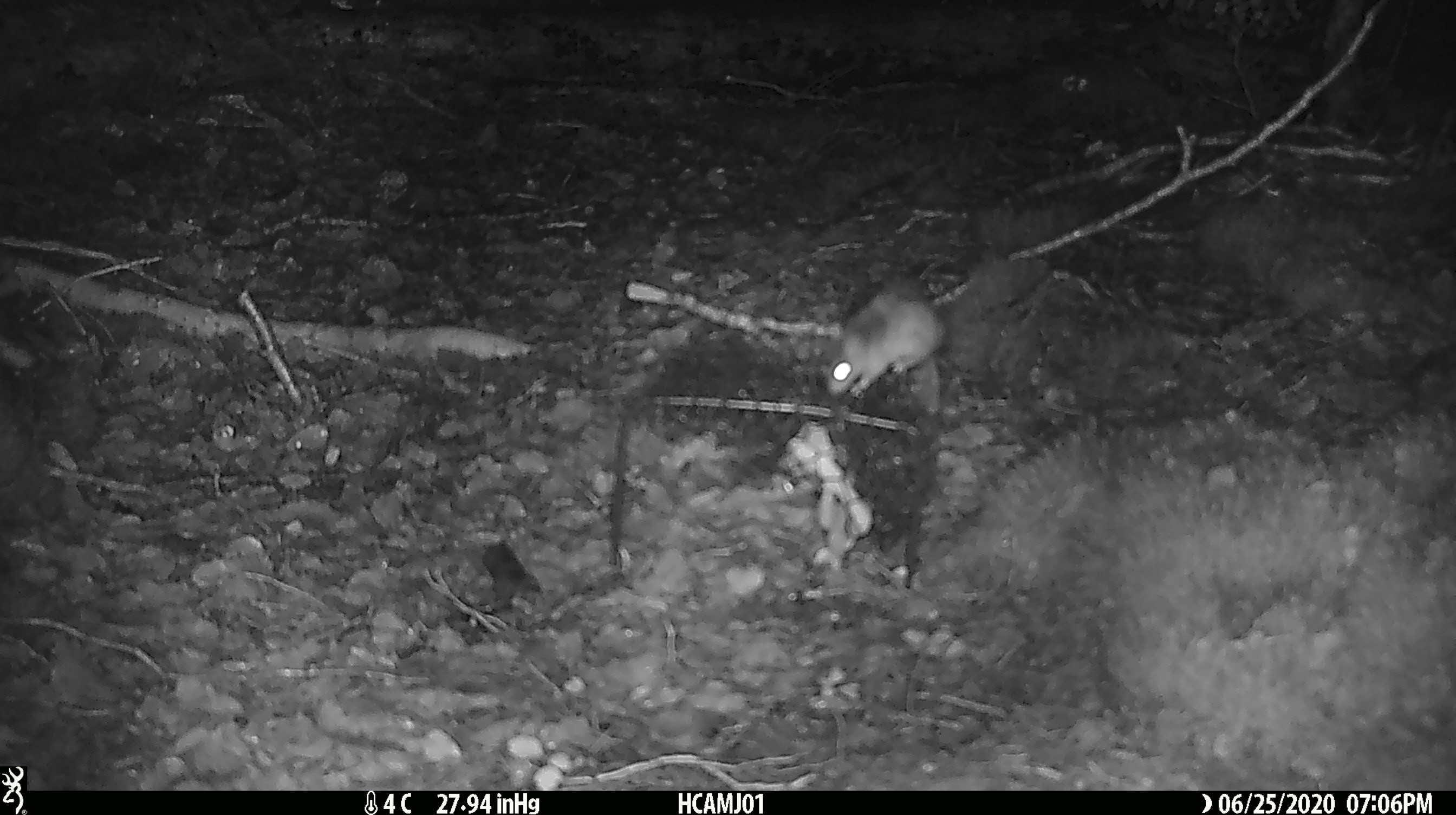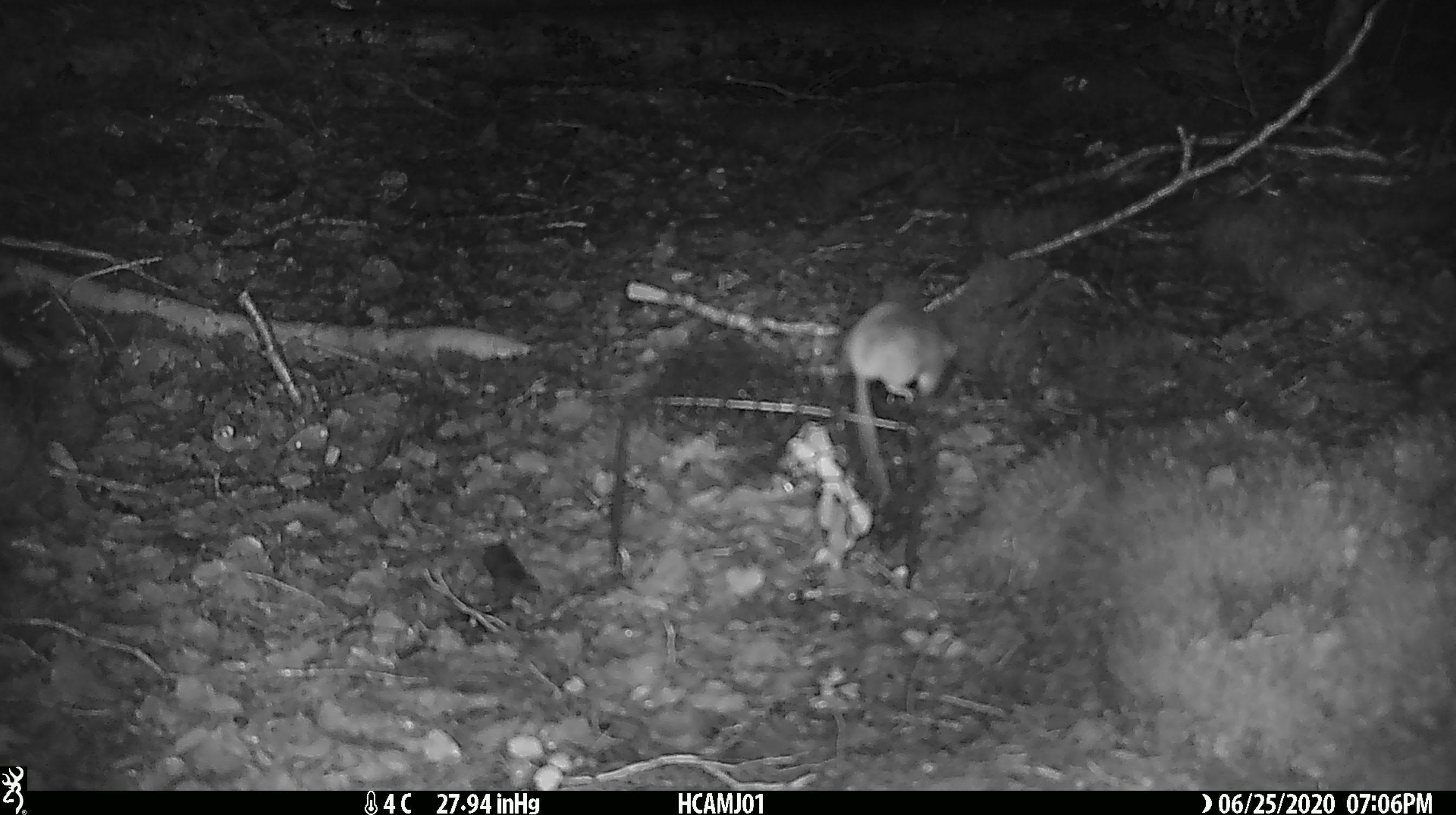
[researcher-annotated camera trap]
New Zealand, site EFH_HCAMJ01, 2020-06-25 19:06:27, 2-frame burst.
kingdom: Animalia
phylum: Chordata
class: Mammalia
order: Rodentia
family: Muridae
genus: Mus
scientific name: Mus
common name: mouse